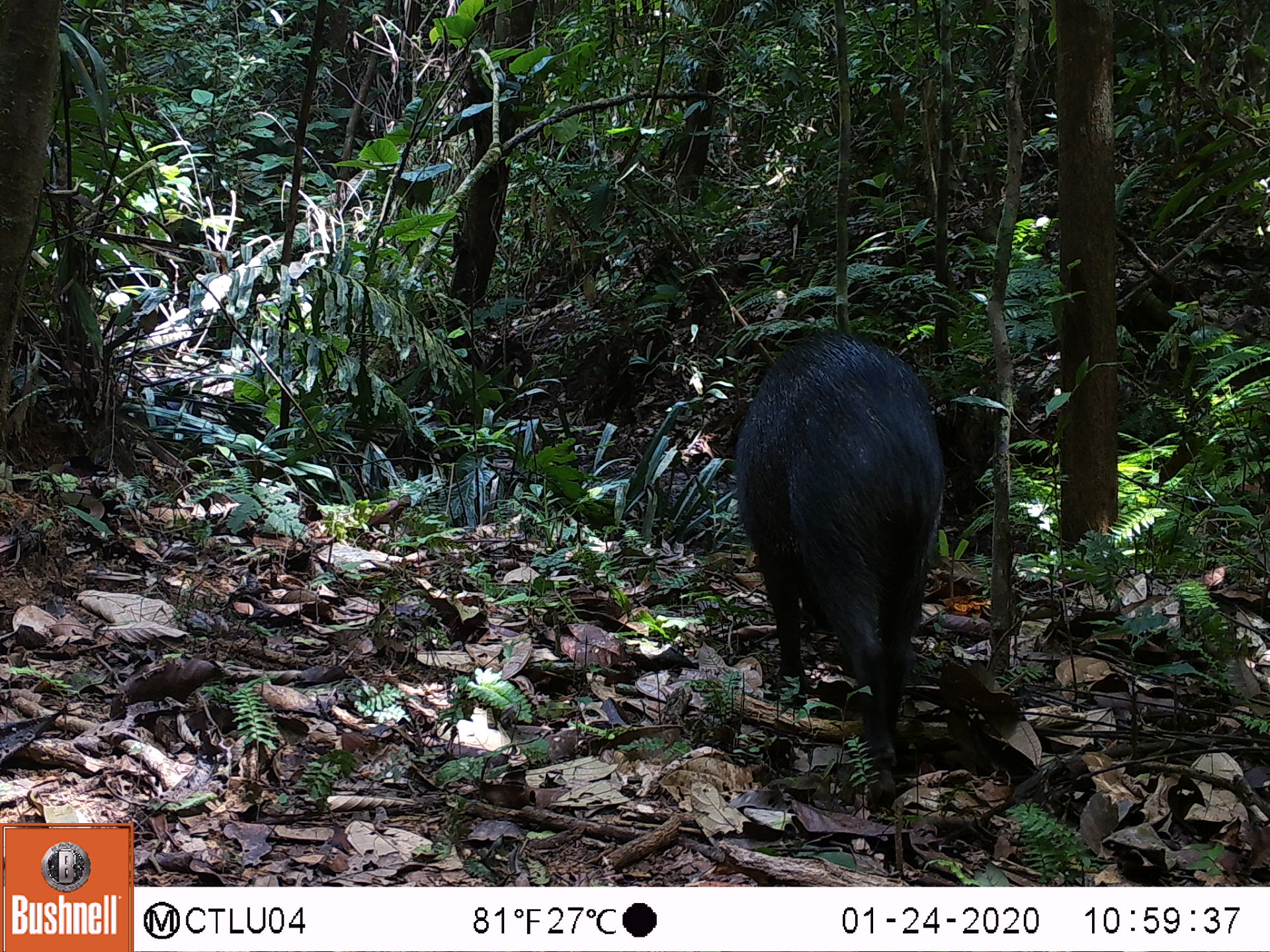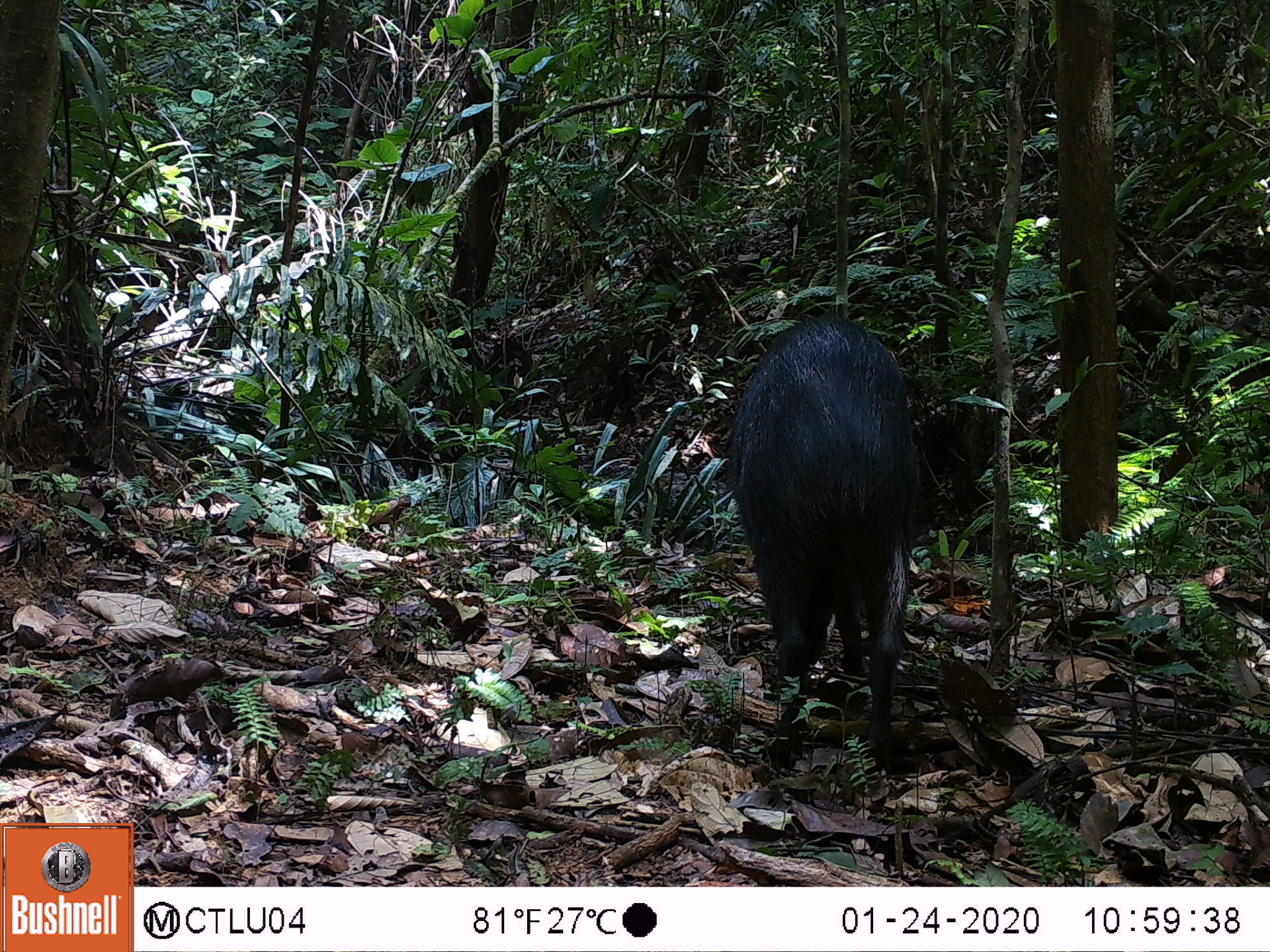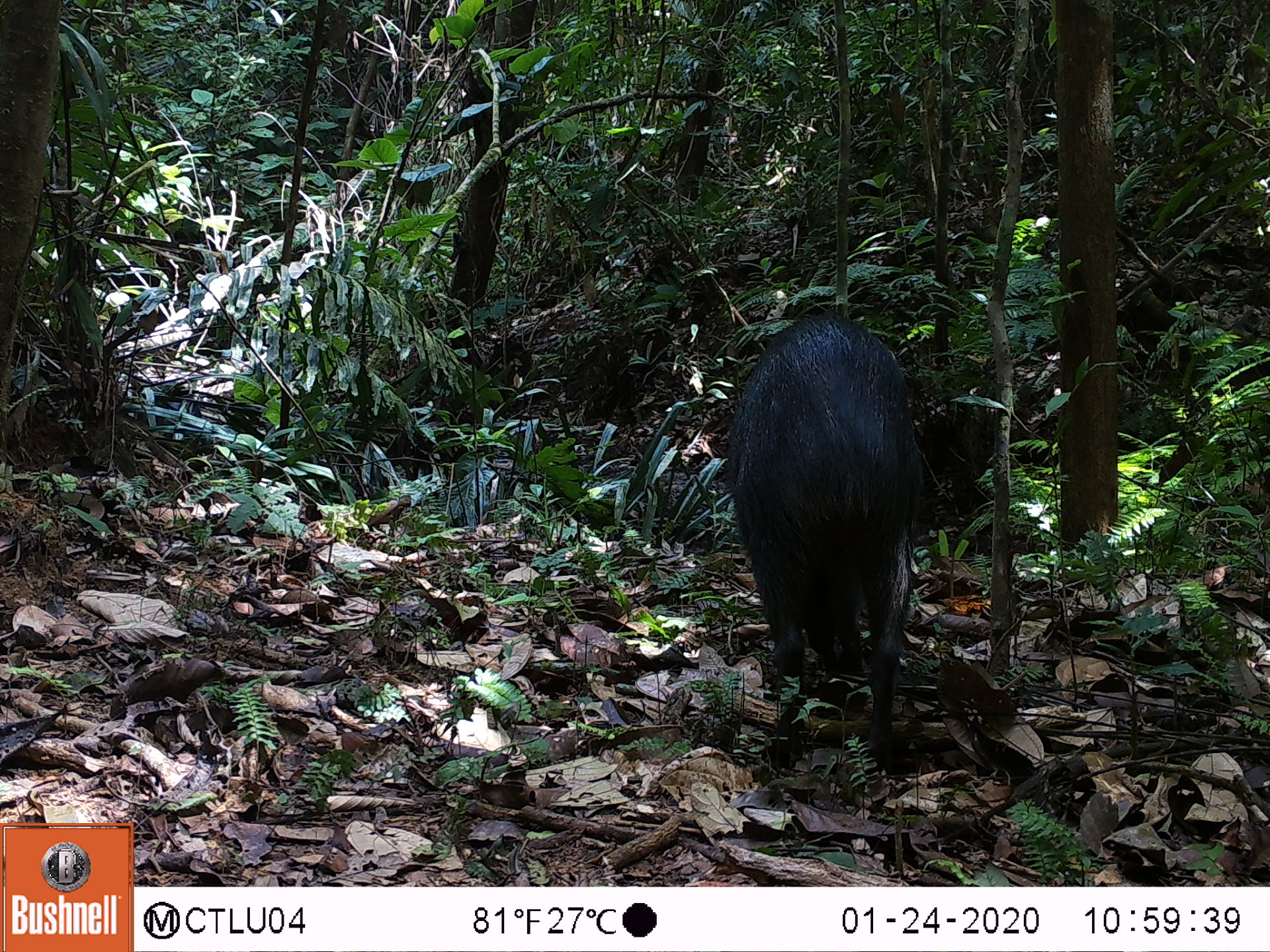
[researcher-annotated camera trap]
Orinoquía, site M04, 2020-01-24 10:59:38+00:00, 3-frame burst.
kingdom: Animalia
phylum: Chordata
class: Mammalia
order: Artiodactyla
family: Tayassuidae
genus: Pecari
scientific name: Pecari tajacu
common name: collared peccary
Collared peccary (Pecari tajacu).